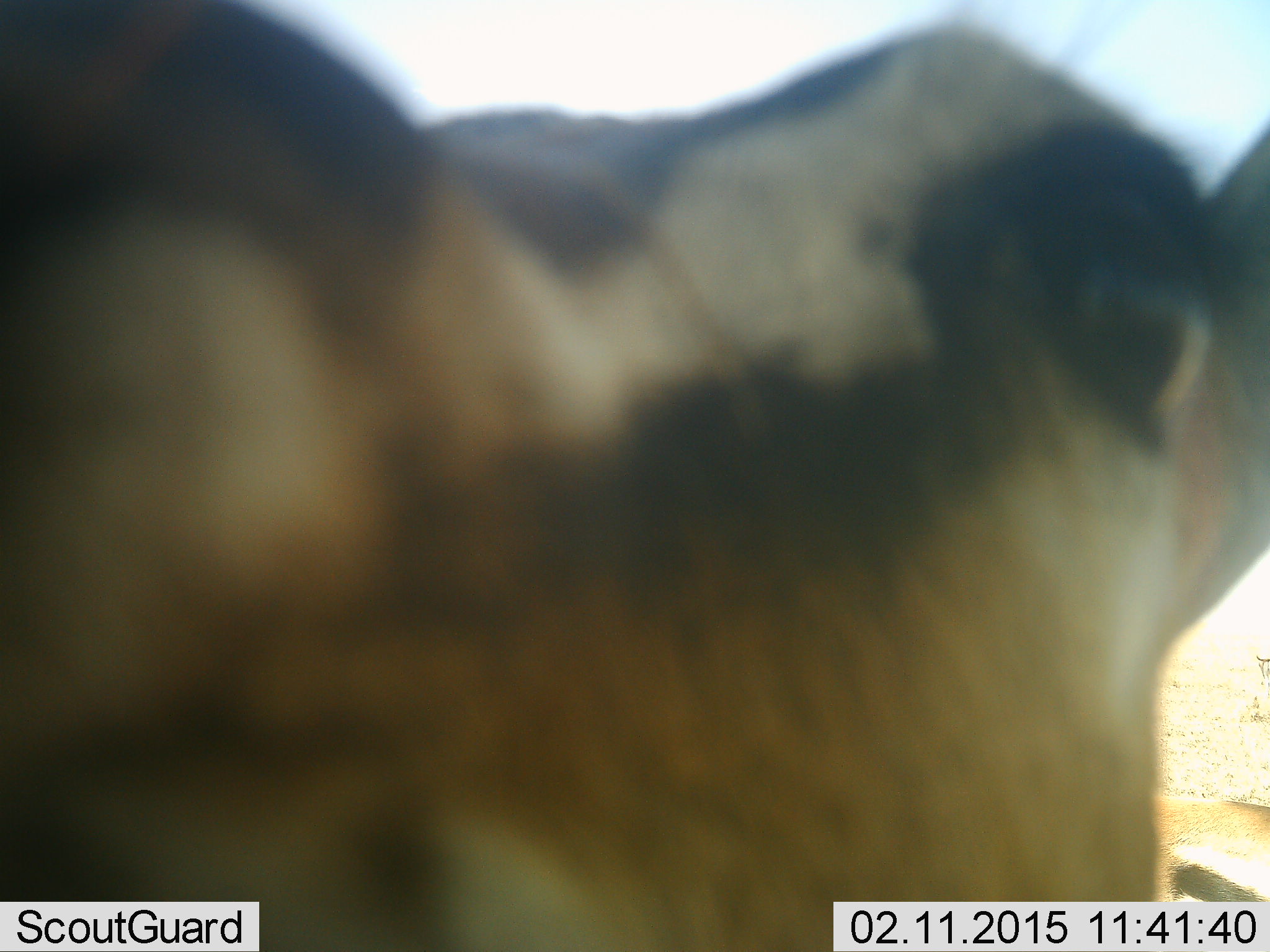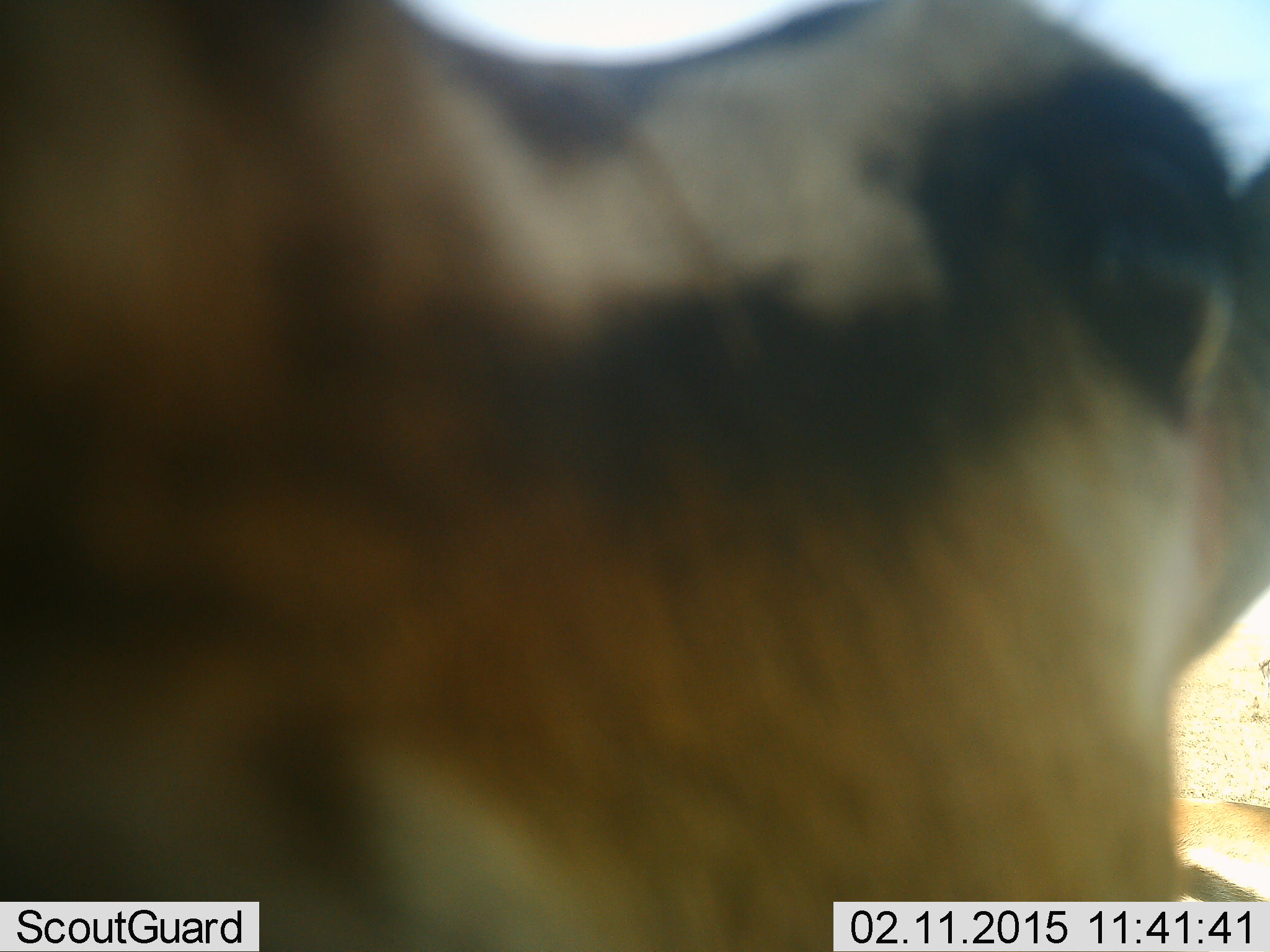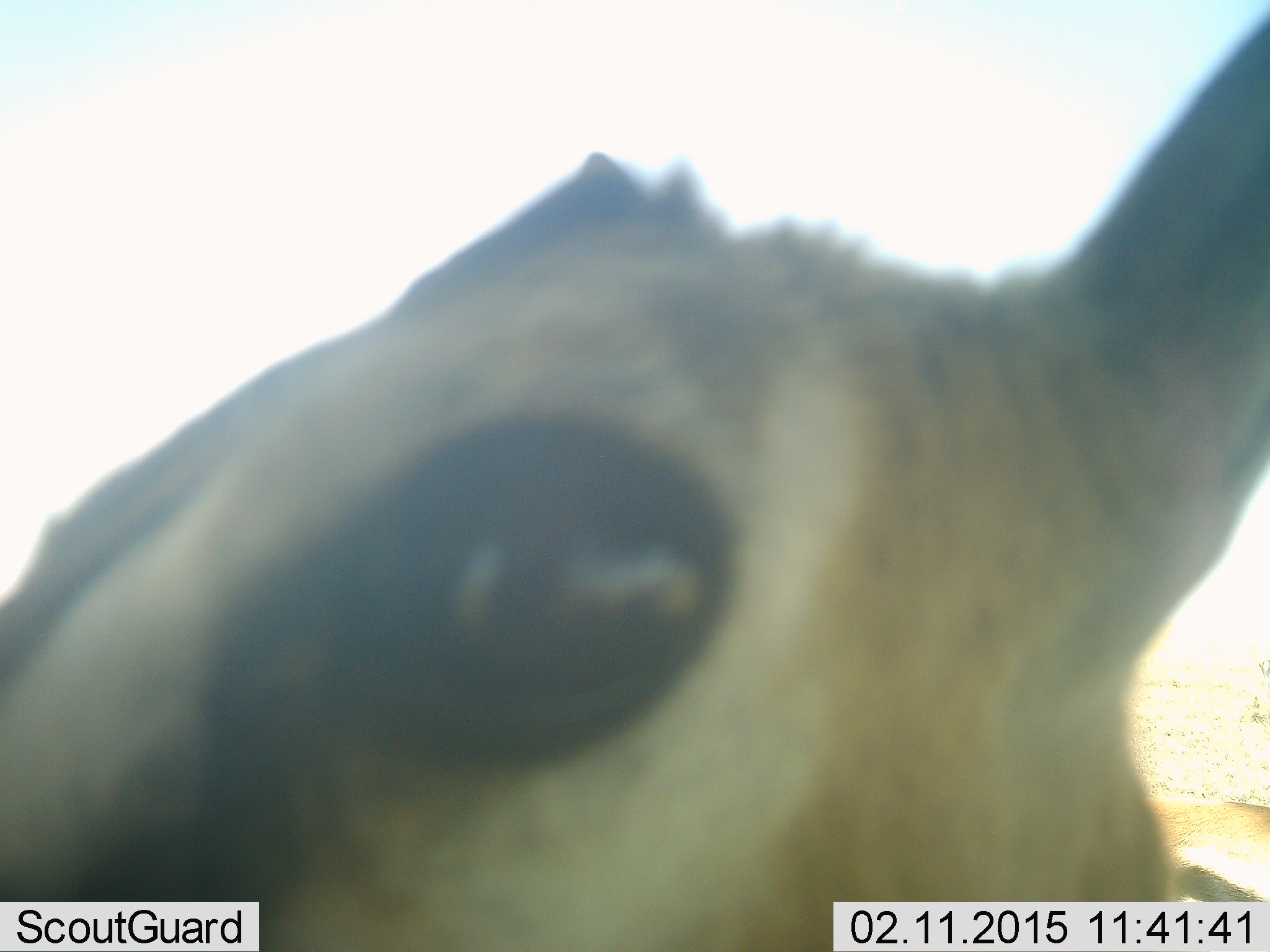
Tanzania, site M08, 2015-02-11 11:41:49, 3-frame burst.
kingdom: Animalia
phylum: Chordata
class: Mammalia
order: Artiodactyla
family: Bovidae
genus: Eudorcas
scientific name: Eudorcas thomsonii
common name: thomson's gazelle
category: gazellethomsons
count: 1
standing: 90%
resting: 0%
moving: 0%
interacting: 30%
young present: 0%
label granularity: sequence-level